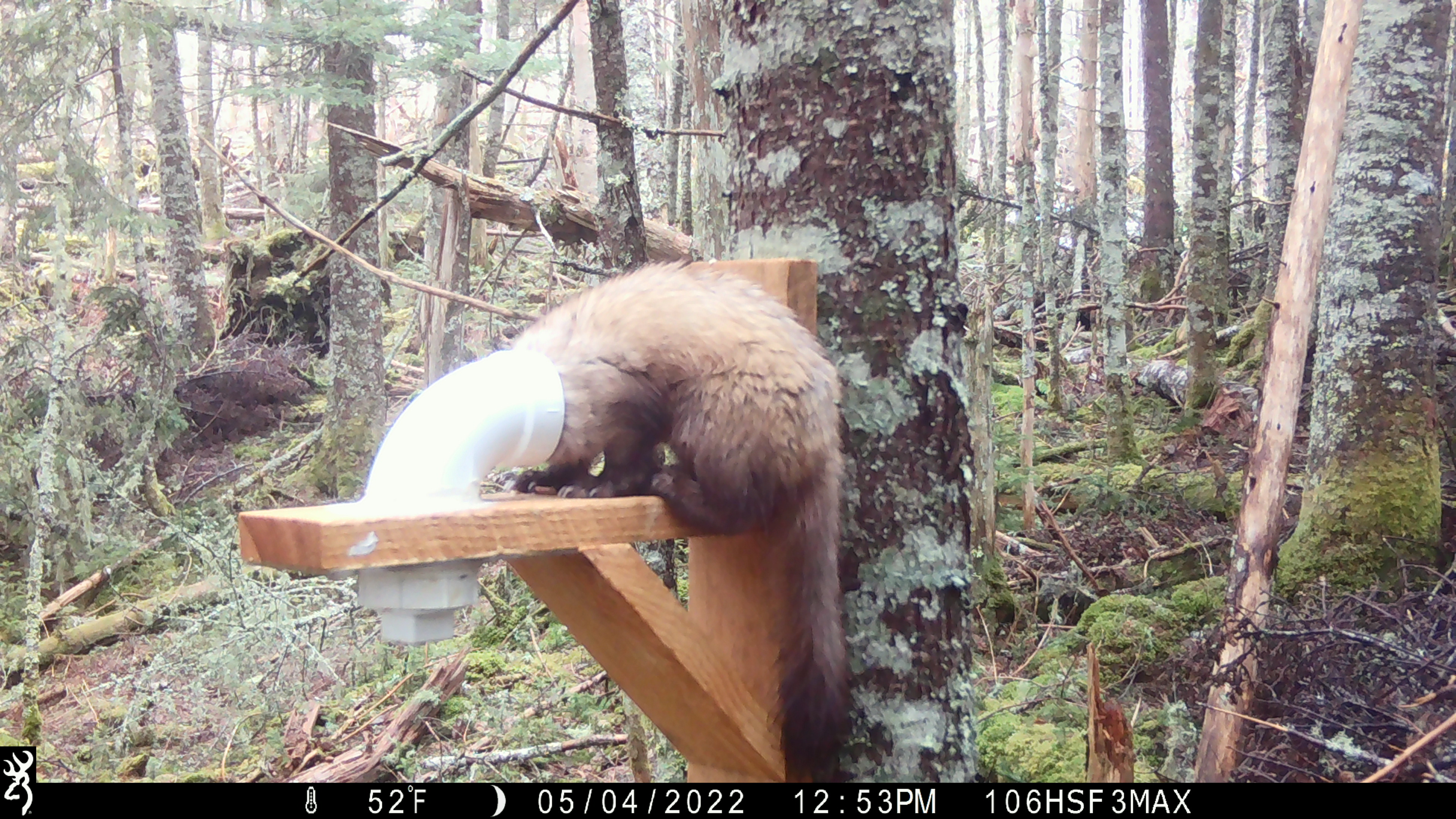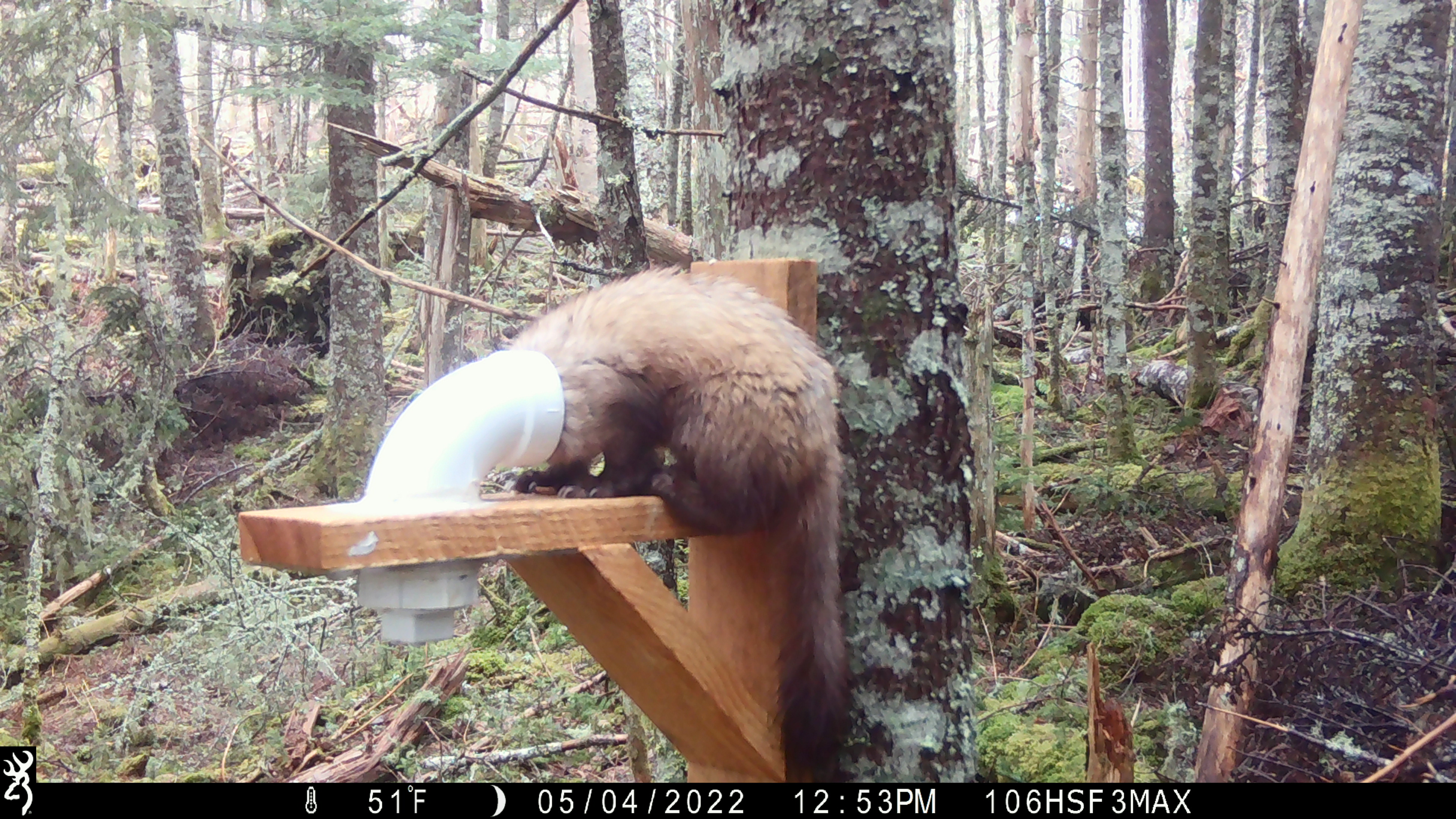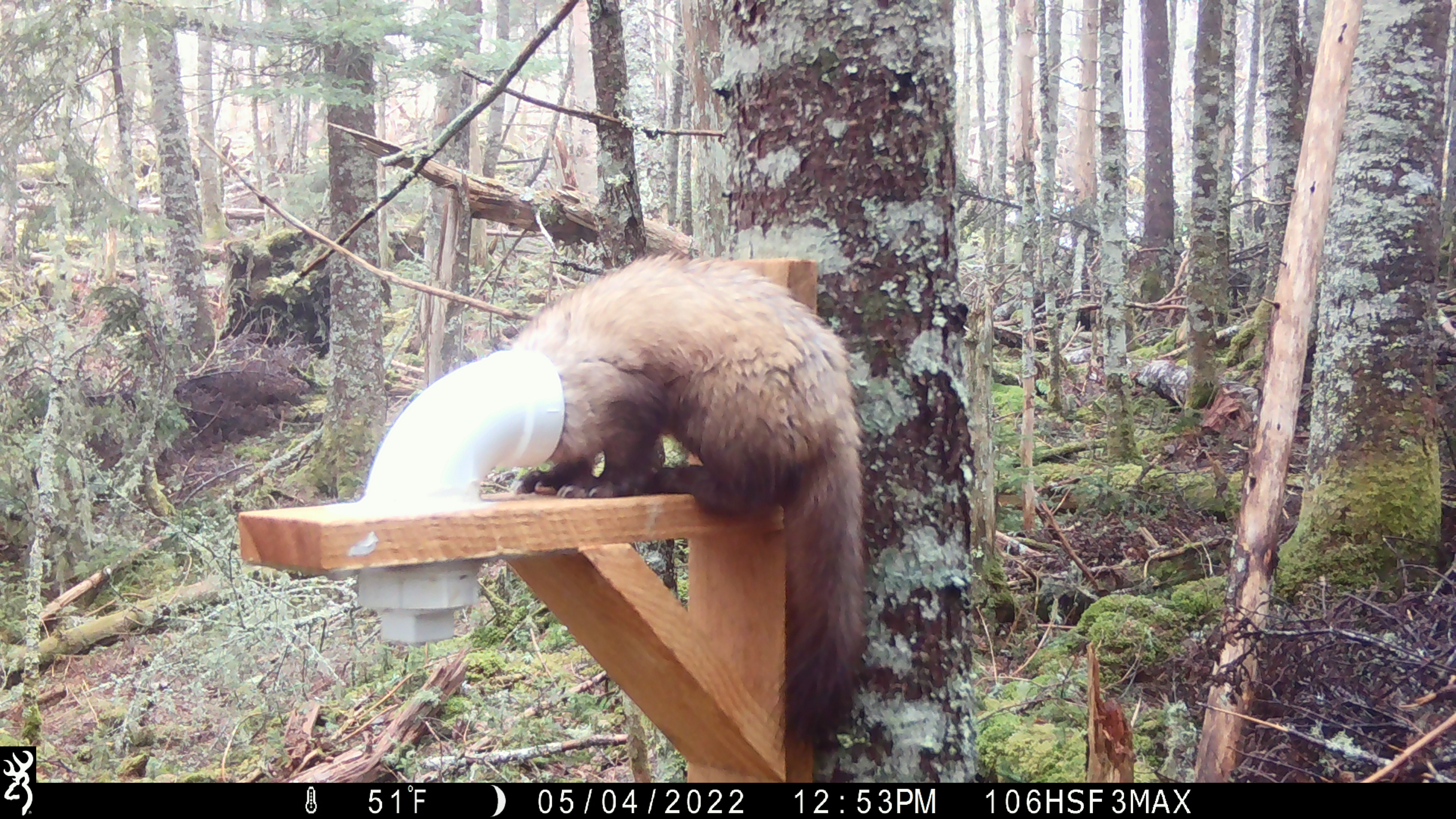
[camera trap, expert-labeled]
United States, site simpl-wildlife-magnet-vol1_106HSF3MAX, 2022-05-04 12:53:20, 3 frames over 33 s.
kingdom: Animalia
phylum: Chordata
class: Mammalia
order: Carnivora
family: Mustelidae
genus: Martes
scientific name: Martes americana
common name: american marten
American marten (Martes americana).